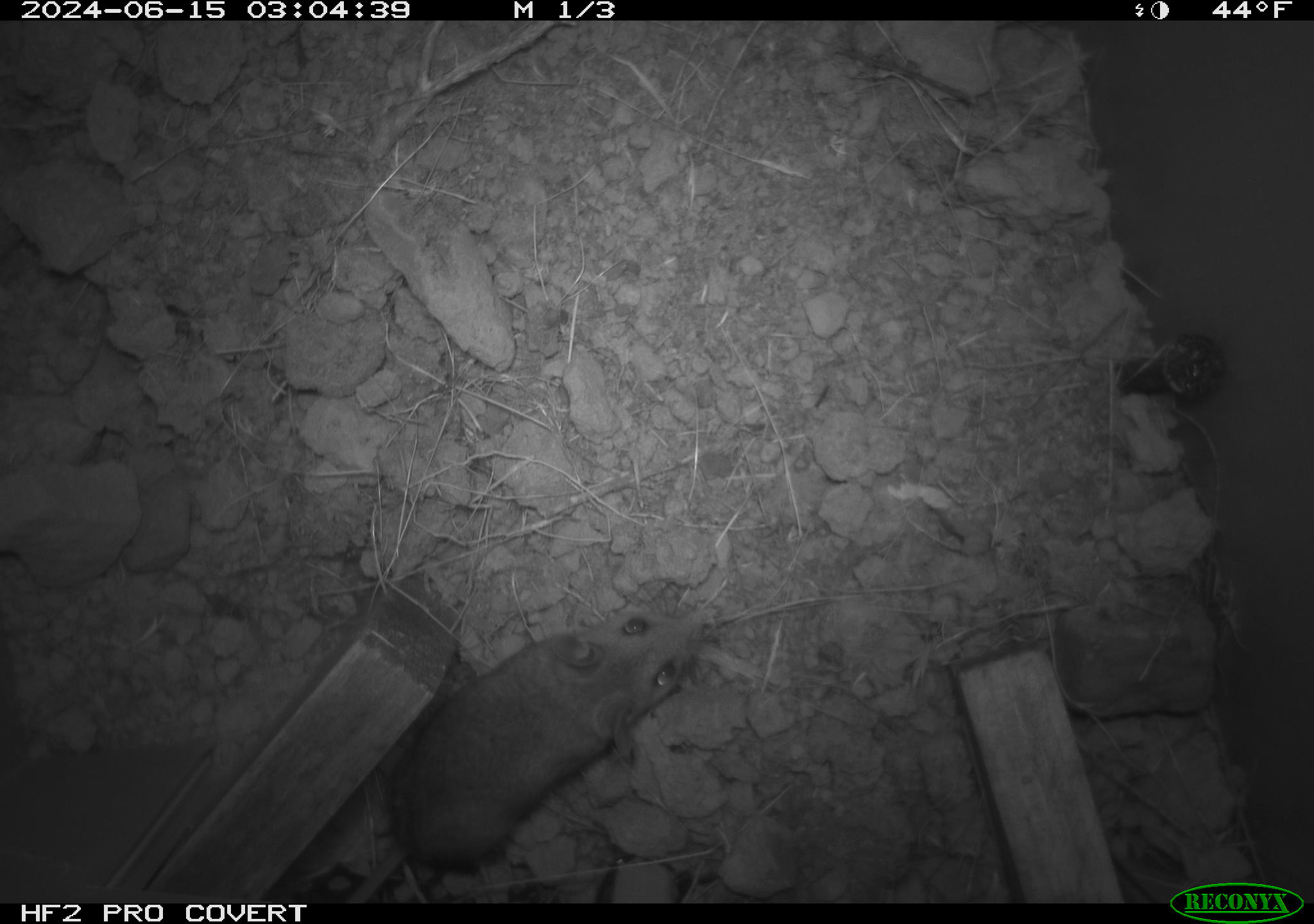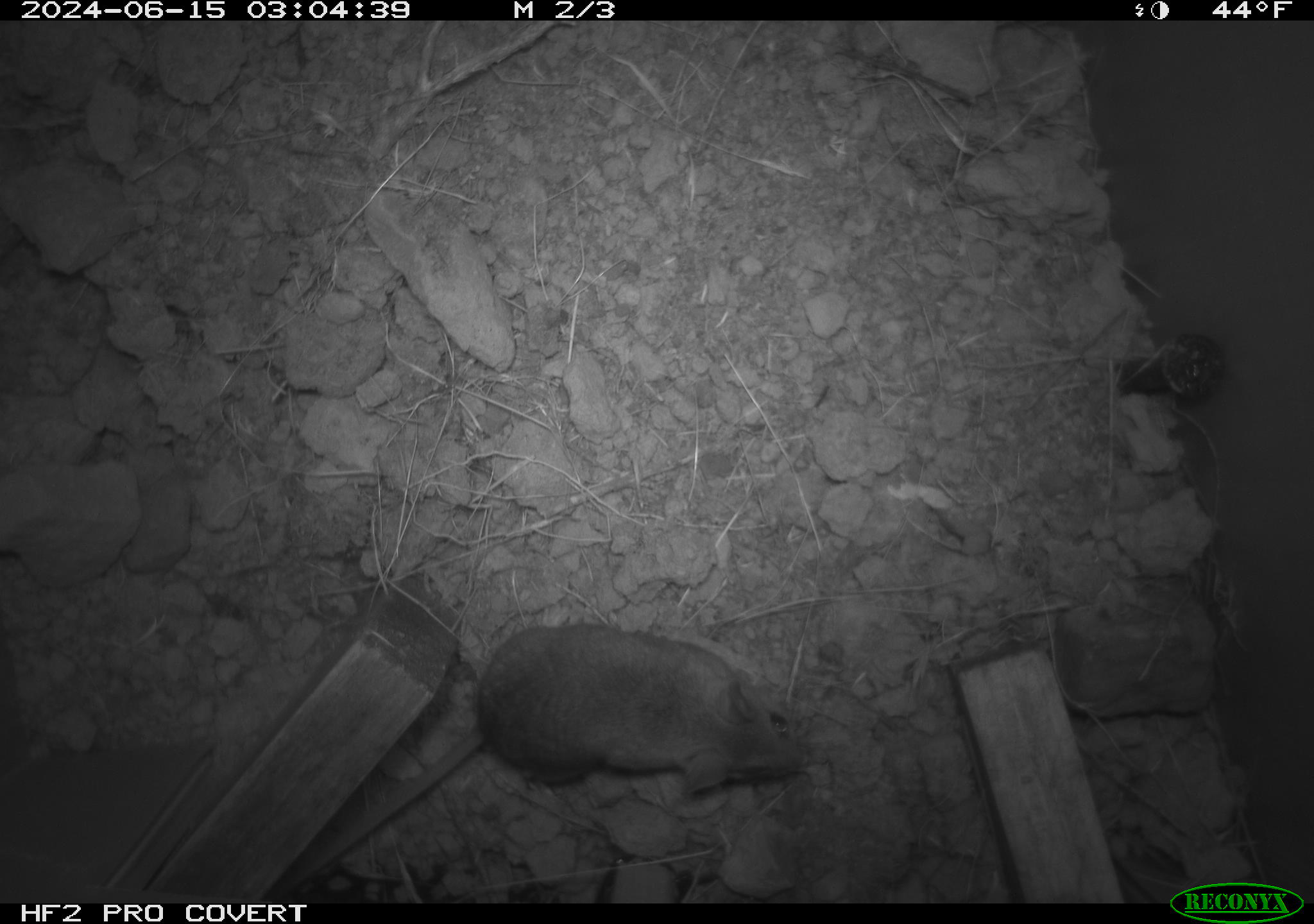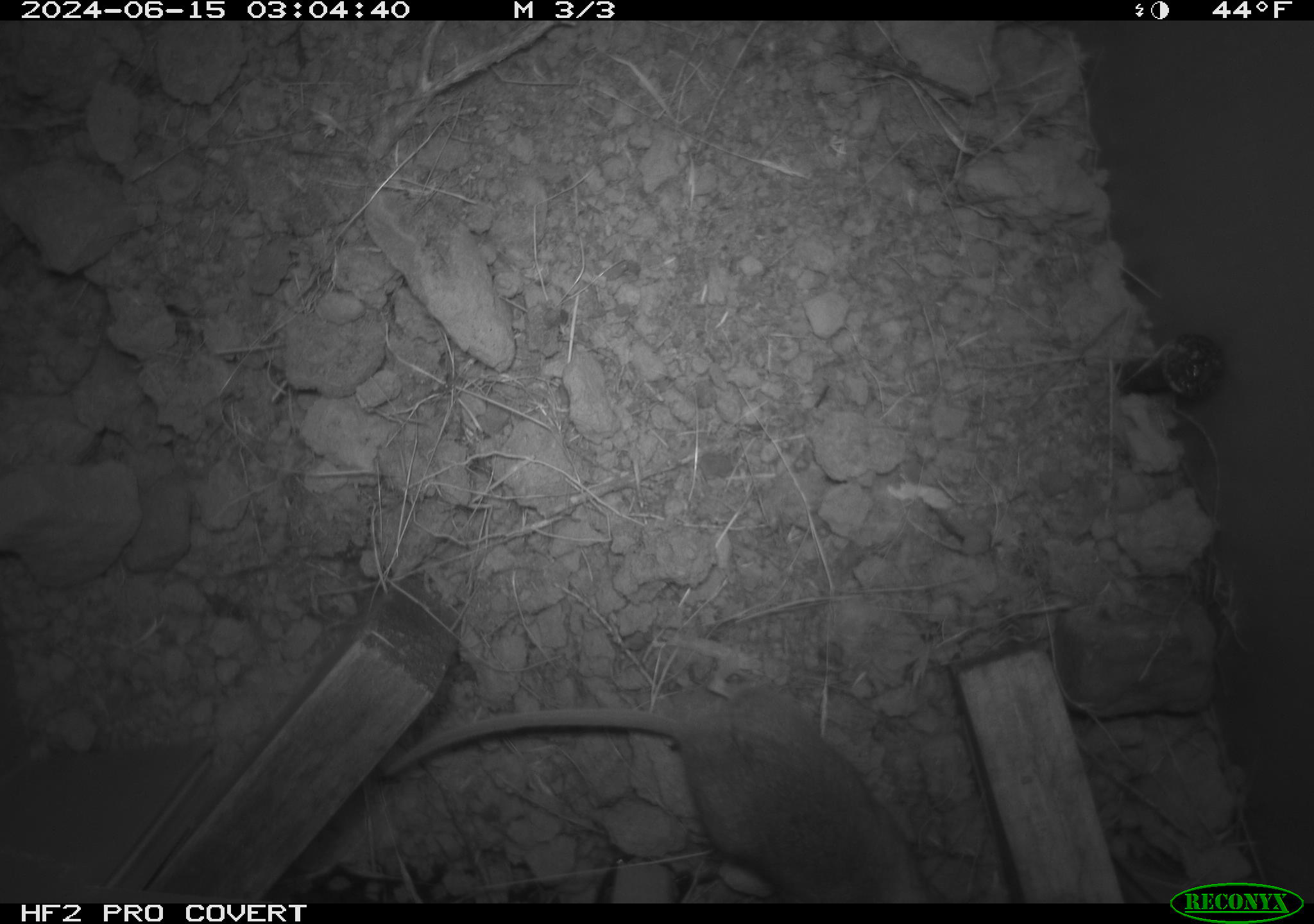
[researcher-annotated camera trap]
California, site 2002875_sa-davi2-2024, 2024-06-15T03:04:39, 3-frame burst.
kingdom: Animalia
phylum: Chordata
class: Mammalia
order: Rodentia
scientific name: Rodentia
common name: mouse species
Mouse species (Rodentia).